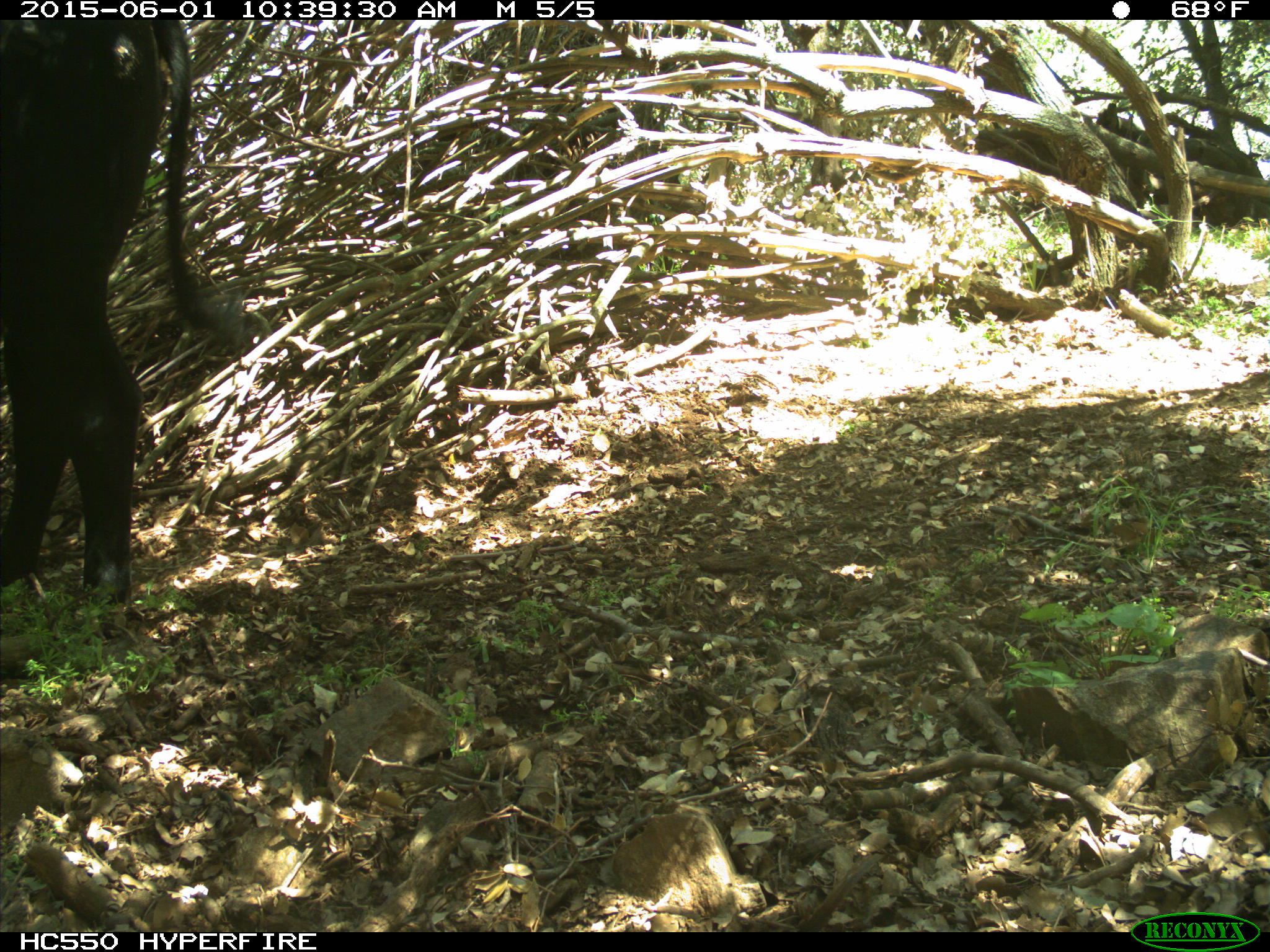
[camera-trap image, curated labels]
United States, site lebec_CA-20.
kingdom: Animalia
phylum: Chordata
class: Mammalia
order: Artiodactyla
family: Bovidae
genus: Bos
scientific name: Bos taurus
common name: domestic cow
Bos taurus (domestic cow).